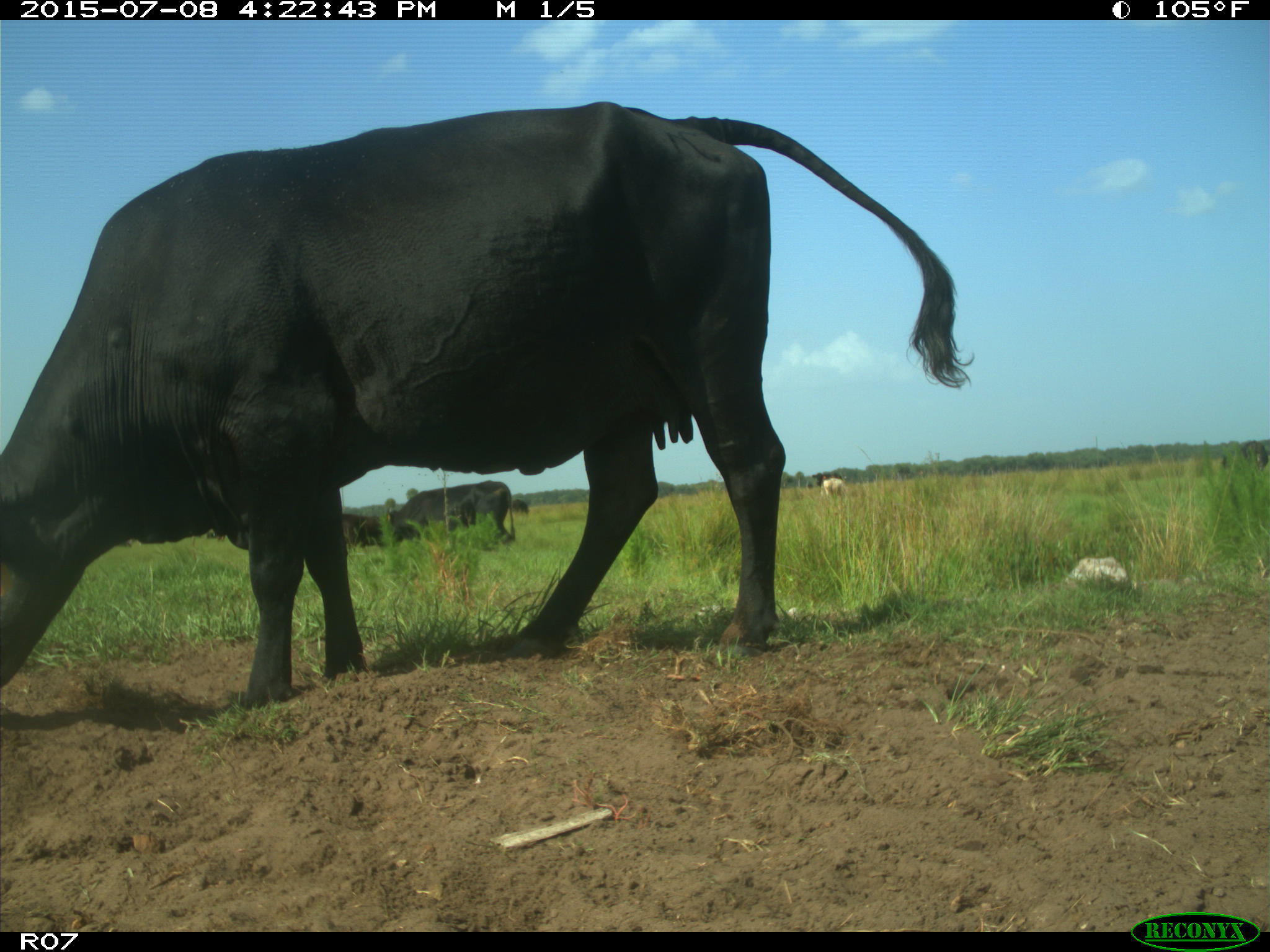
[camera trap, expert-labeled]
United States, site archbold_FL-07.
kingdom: Animalia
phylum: Chordata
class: Mammalia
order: Artiodactyla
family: Bovidae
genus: Bos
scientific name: Bos taurus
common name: domestic cow